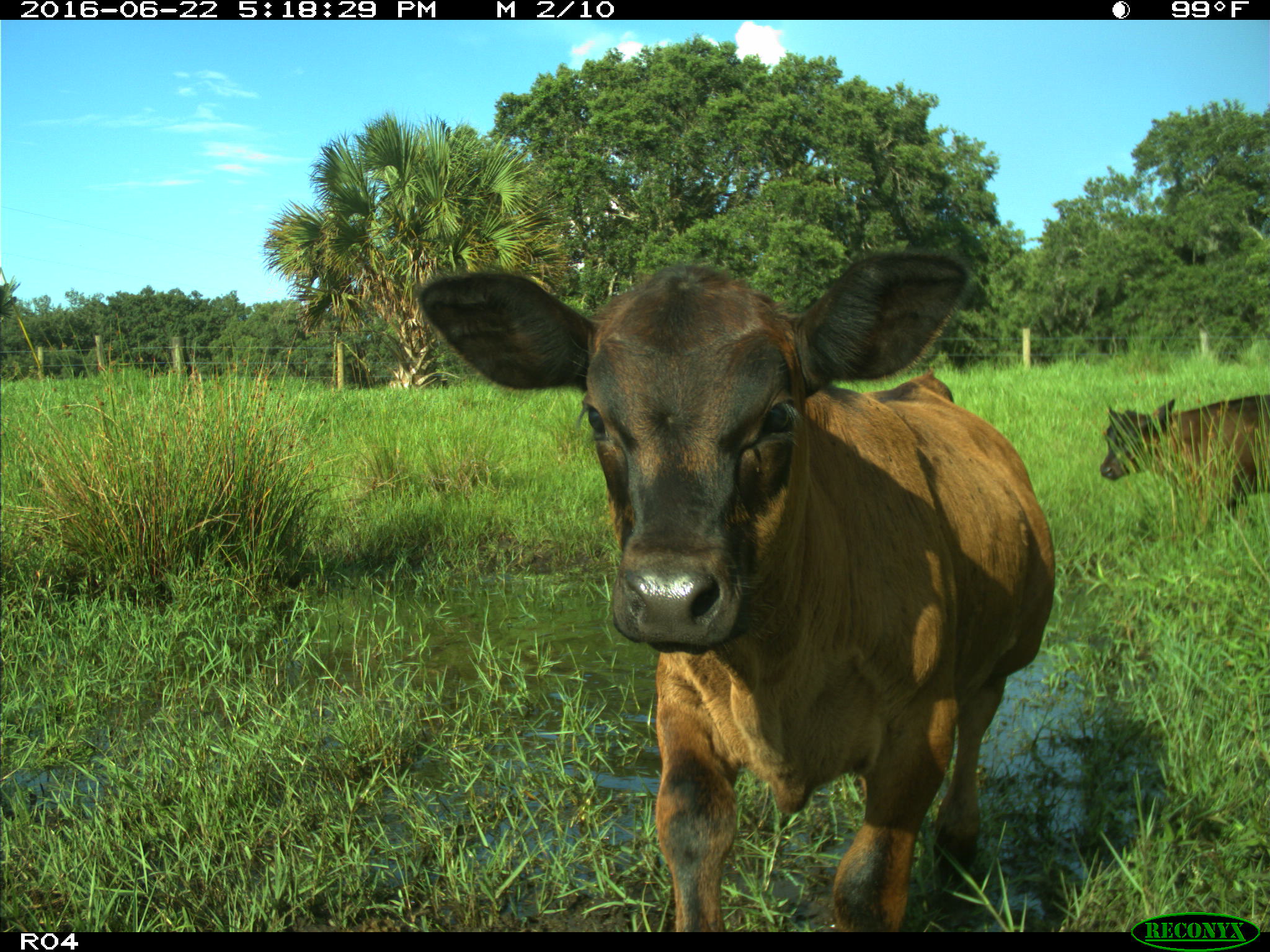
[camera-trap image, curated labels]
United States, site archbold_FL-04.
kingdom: Animalia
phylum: Chordata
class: Mammalia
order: Artiodactyla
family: Bovidae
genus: Bos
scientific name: Bos taurus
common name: domestic cow